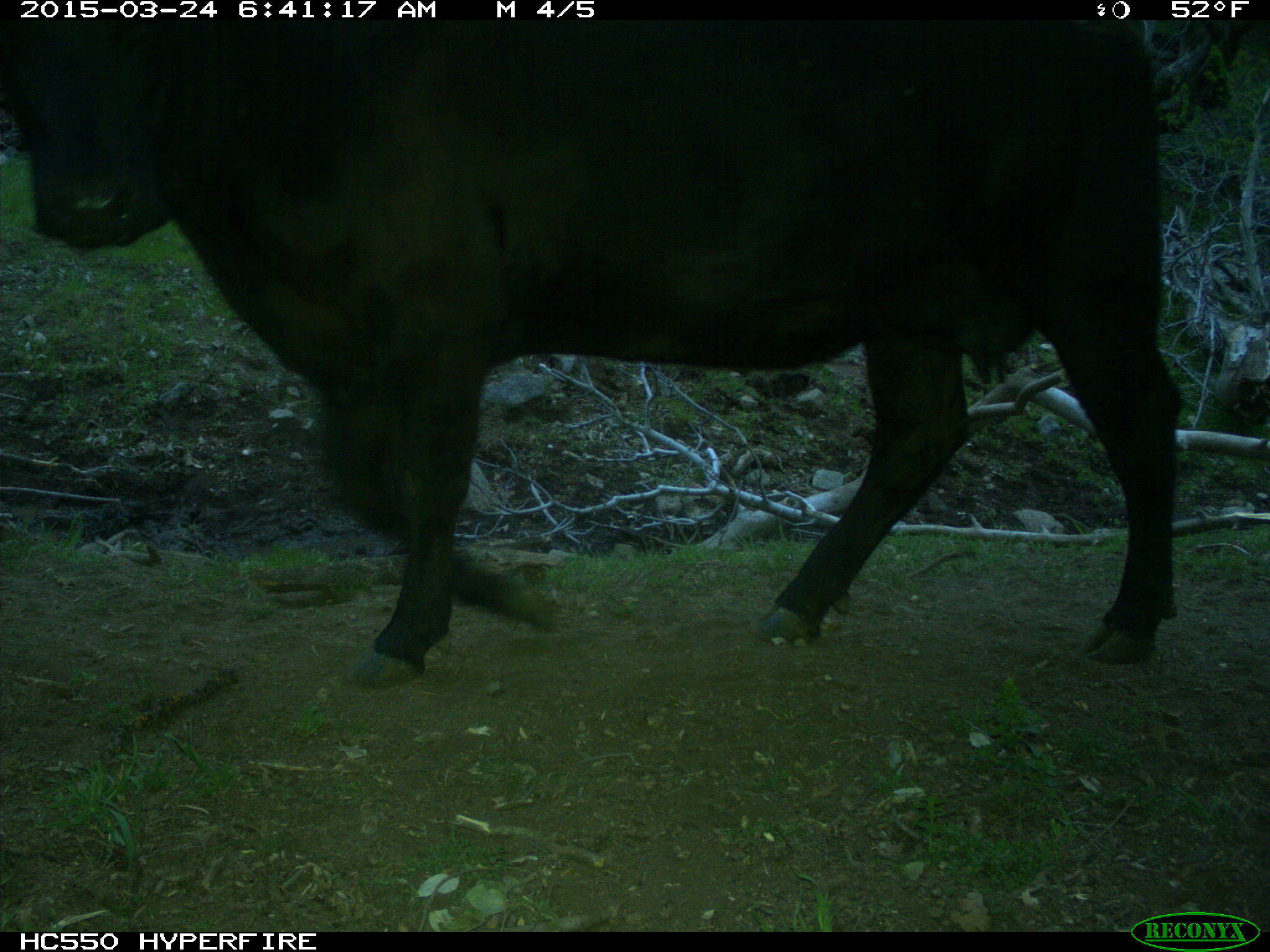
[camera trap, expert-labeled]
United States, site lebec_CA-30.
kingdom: Animalia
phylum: Chordata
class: Mammalia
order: Artiodactyla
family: Bovidae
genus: Bos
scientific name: Bos taurus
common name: domestic cow